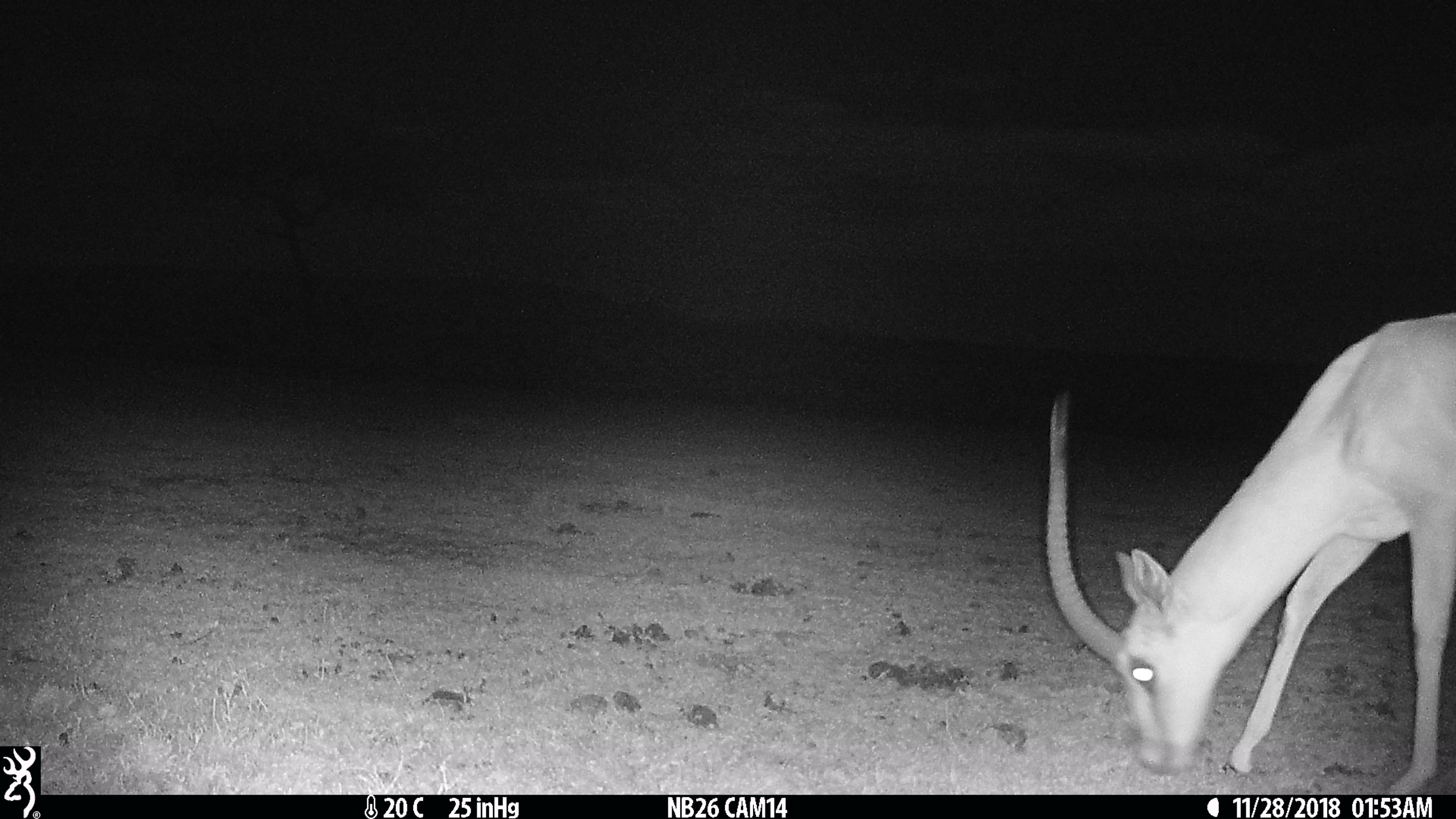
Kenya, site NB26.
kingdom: Animalia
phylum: Chordata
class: Mammalia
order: Artiodactyla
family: Bovidae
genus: Nanger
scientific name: Nanger granti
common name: grant's gazelle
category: gazelle grants